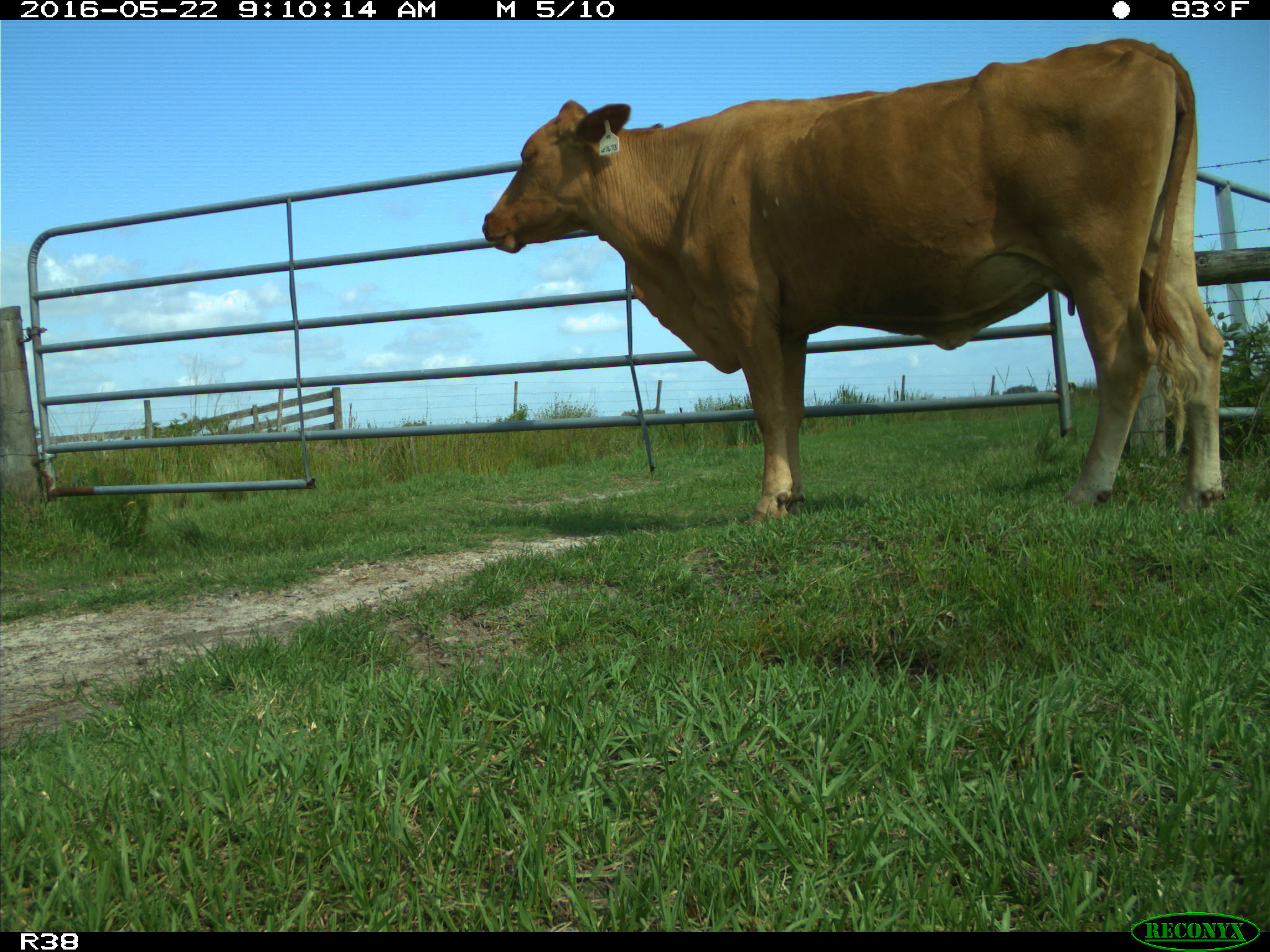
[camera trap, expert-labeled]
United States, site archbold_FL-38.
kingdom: Animalia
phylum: Chordata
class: Mammalia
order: Artiodactyla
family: Bovidae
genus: Bos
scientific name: Bos taurus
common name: domestic cow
Bos taurus (domestic cow).